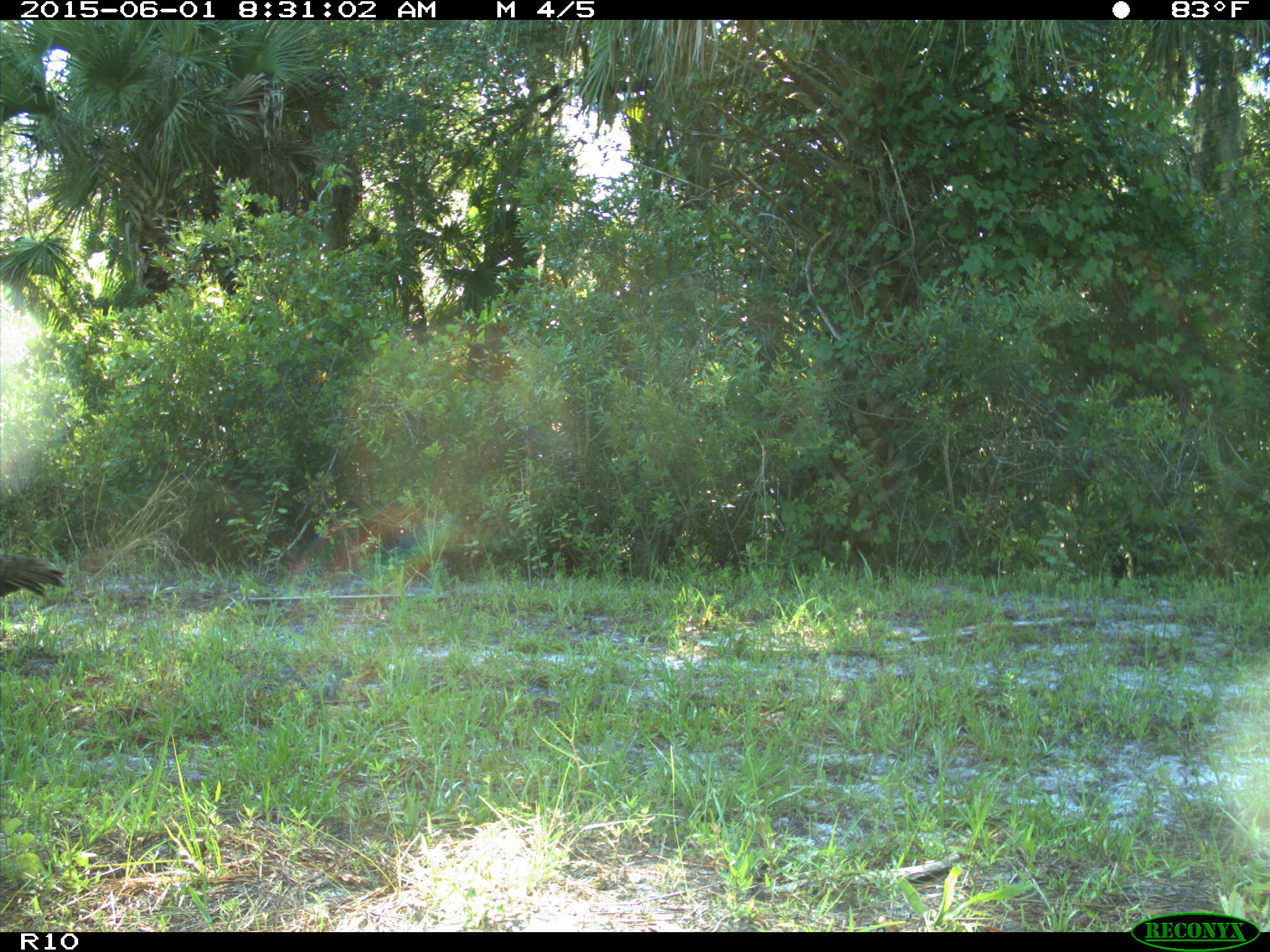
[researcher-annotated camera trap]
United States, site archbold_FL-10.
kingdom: Animalia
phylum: Chordata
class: Aves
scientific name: Aves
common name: birds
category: unidentified bird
Unidentified bird (birds) (Aves).